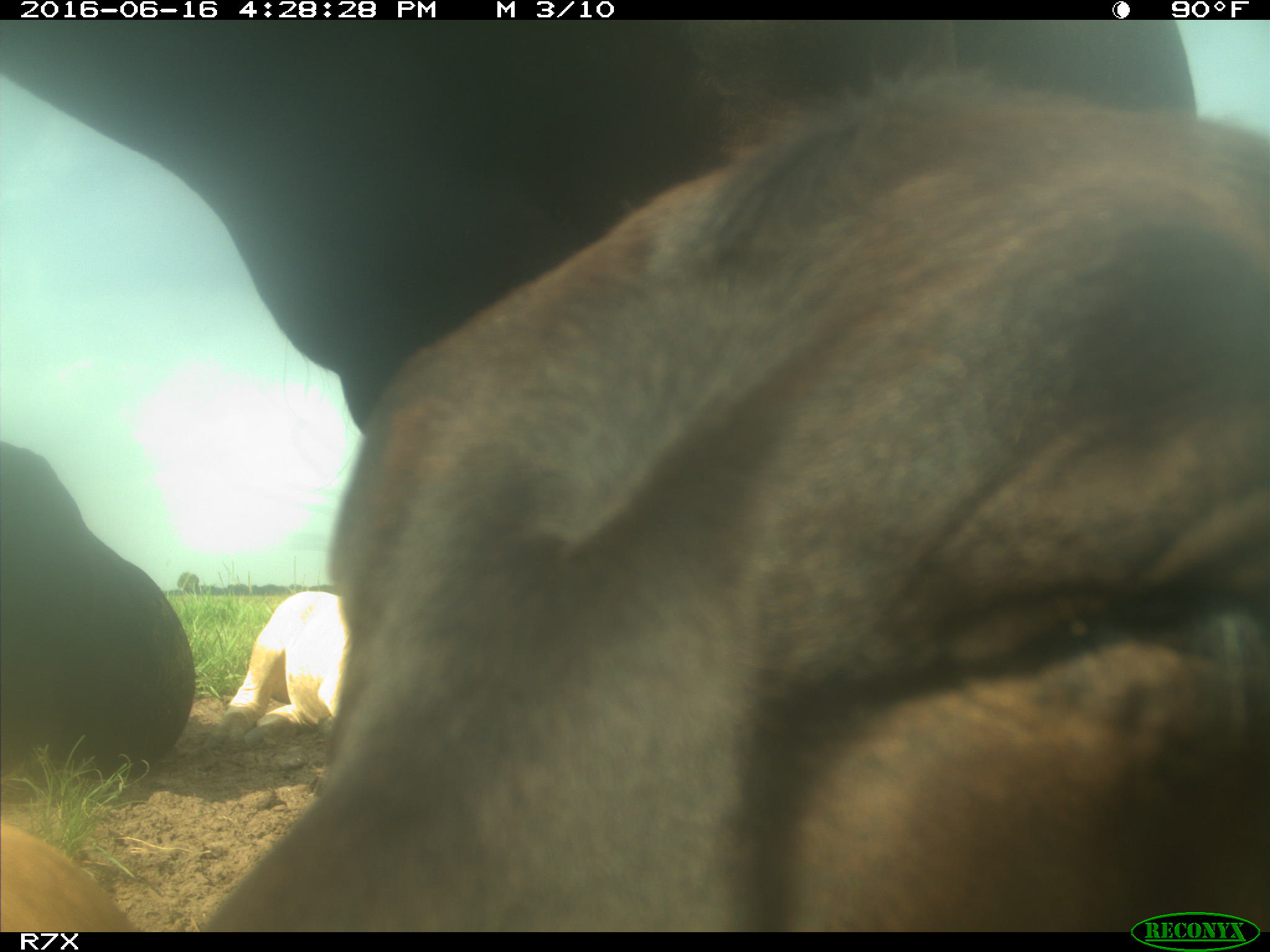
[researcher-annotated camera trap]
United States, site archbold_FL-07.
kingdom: Animalia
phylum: Chordata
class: Mammalia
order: Artiodactyla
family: Bovidae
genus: Bos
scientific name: Bos taurus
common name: domestic cow